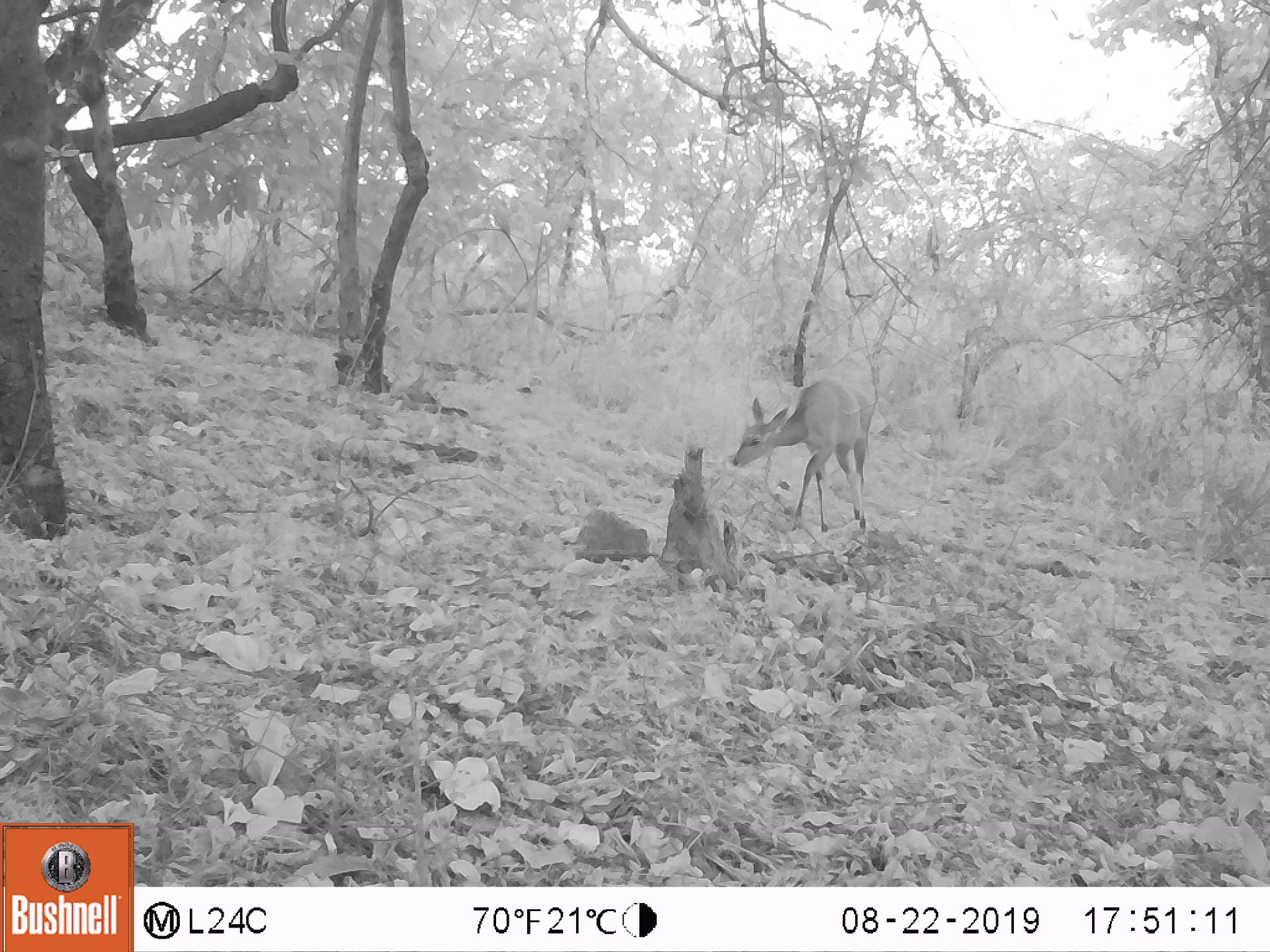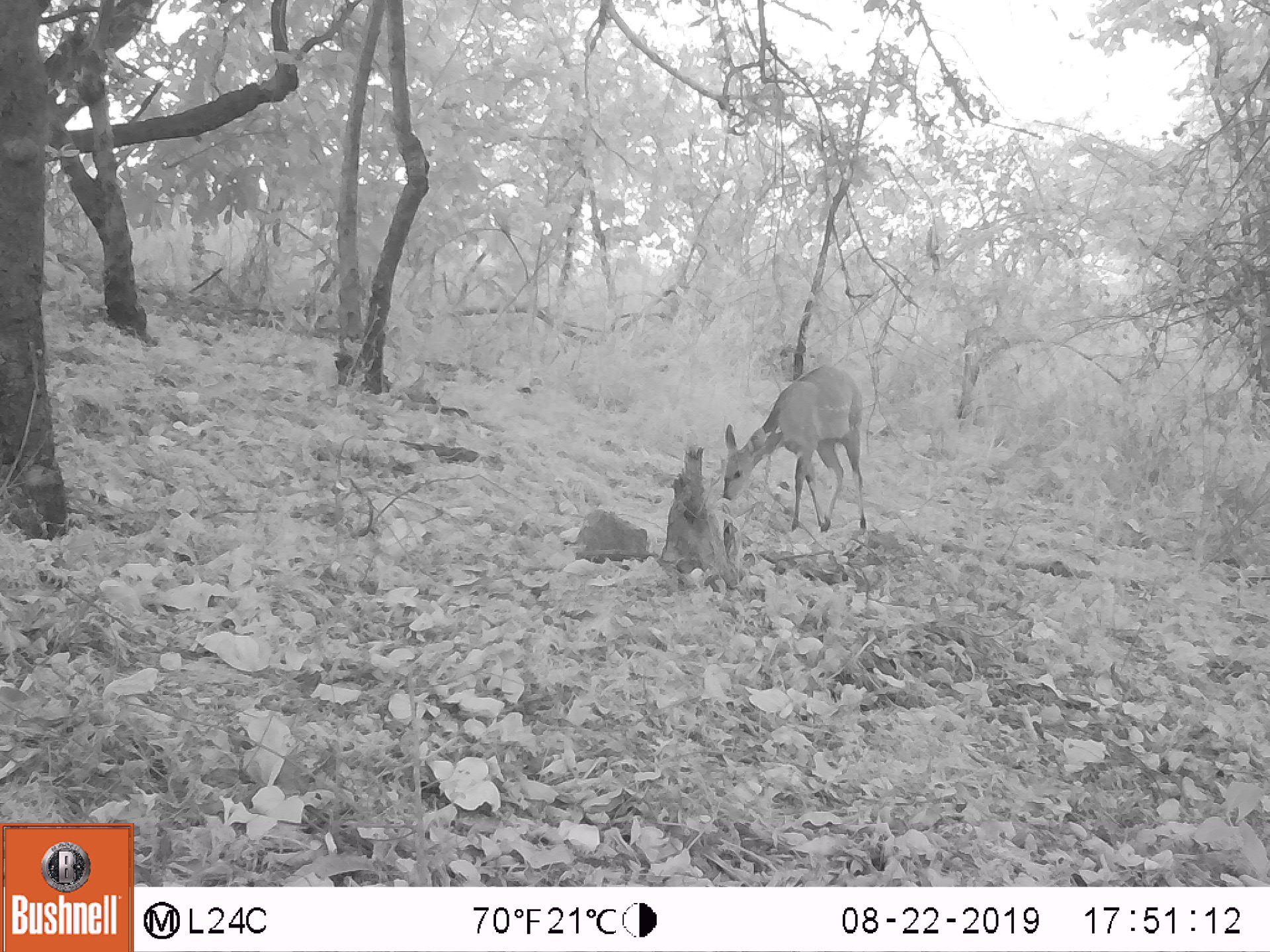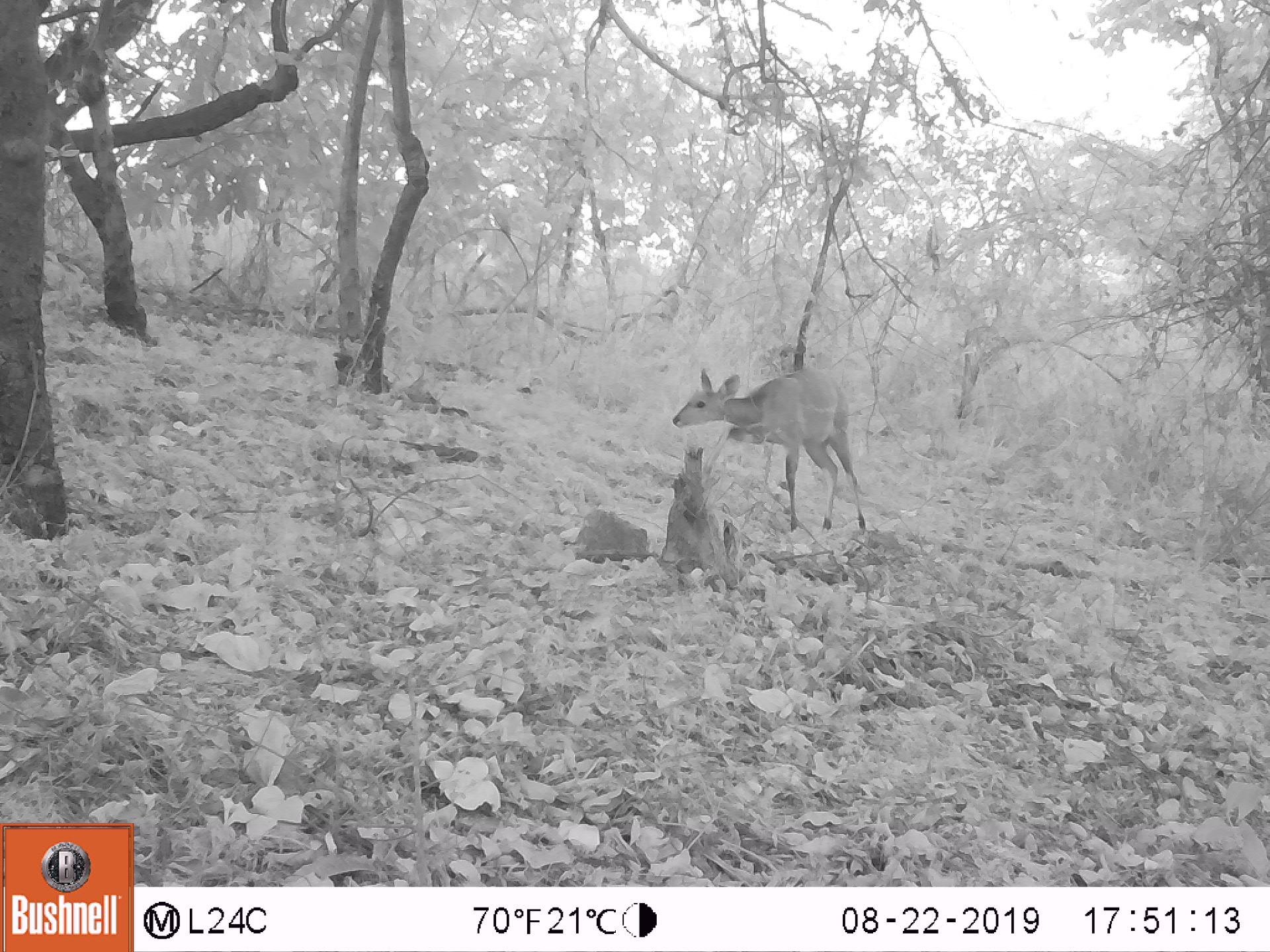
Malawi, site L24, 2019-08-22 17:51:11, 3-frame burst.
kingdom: Animalia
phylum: Chordata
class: Mammalia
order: Artiodactyla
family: Bovidae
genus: Tragelaphus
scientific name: Tragelaphus sylvaticus sylvaticus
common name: cape bushbuck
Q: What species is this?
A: Cape bushbuck (Tragelaphus sylvaticus sylvaticus).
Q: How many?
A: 1.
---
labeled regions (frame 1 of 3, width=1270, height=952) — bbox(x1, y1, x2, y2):
cape bushbuck: bbox(727, 376, 879, 530)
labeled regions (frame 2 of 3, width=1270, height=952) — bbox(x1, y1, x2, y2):
cape bushbuck: bbox(707, 357, 875, 539)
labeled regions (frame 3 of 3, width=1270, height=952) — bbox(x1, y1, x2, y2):
cape bushbuck: bbox(673, 363, 867, 534)